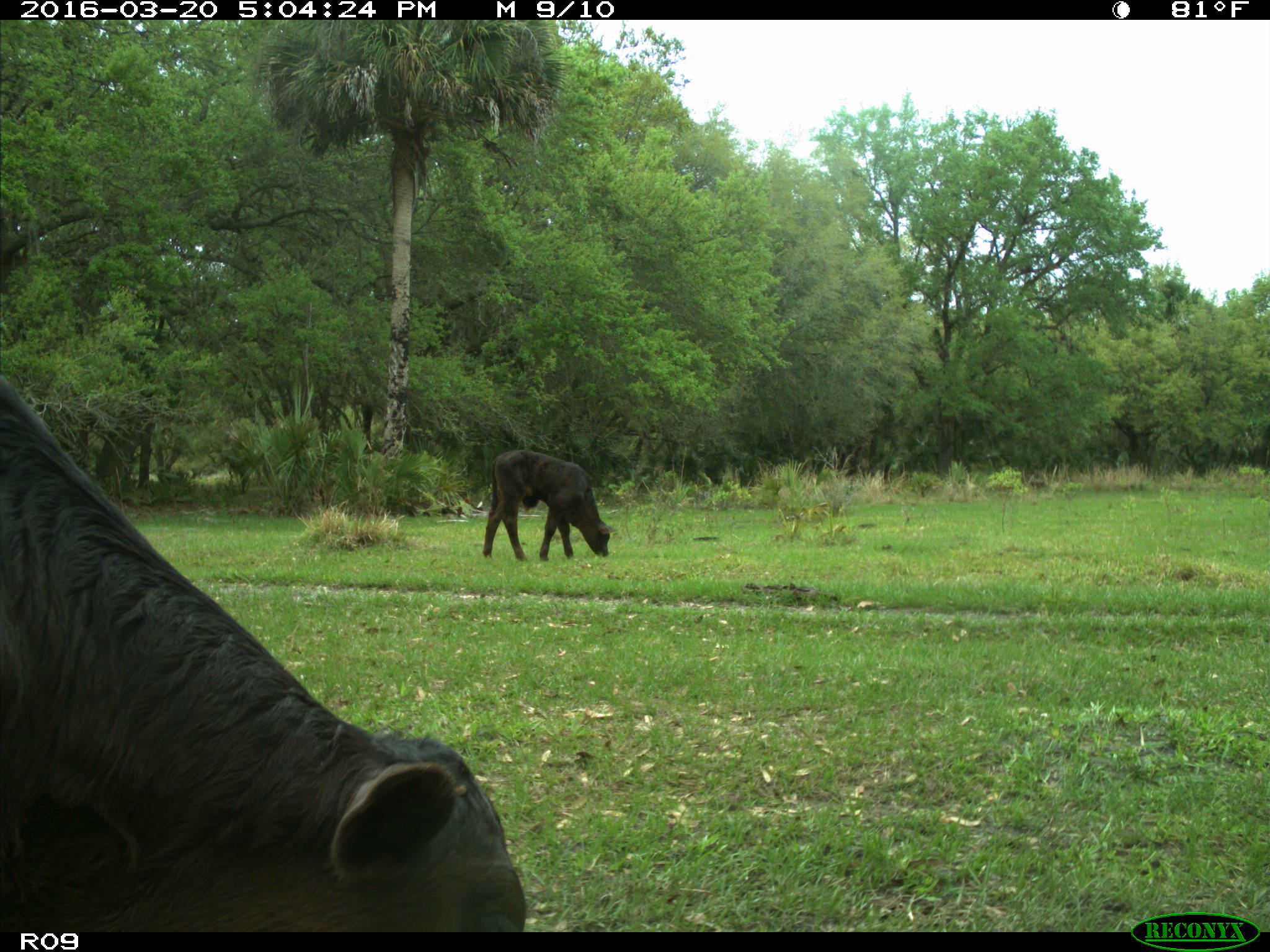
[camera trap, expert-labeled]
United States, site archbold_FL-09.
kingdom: Animalia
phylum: Chordata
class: Mammalia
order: Artiodactyla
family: Bovidae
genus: Bos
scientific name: Bos taurus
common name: domestic cow